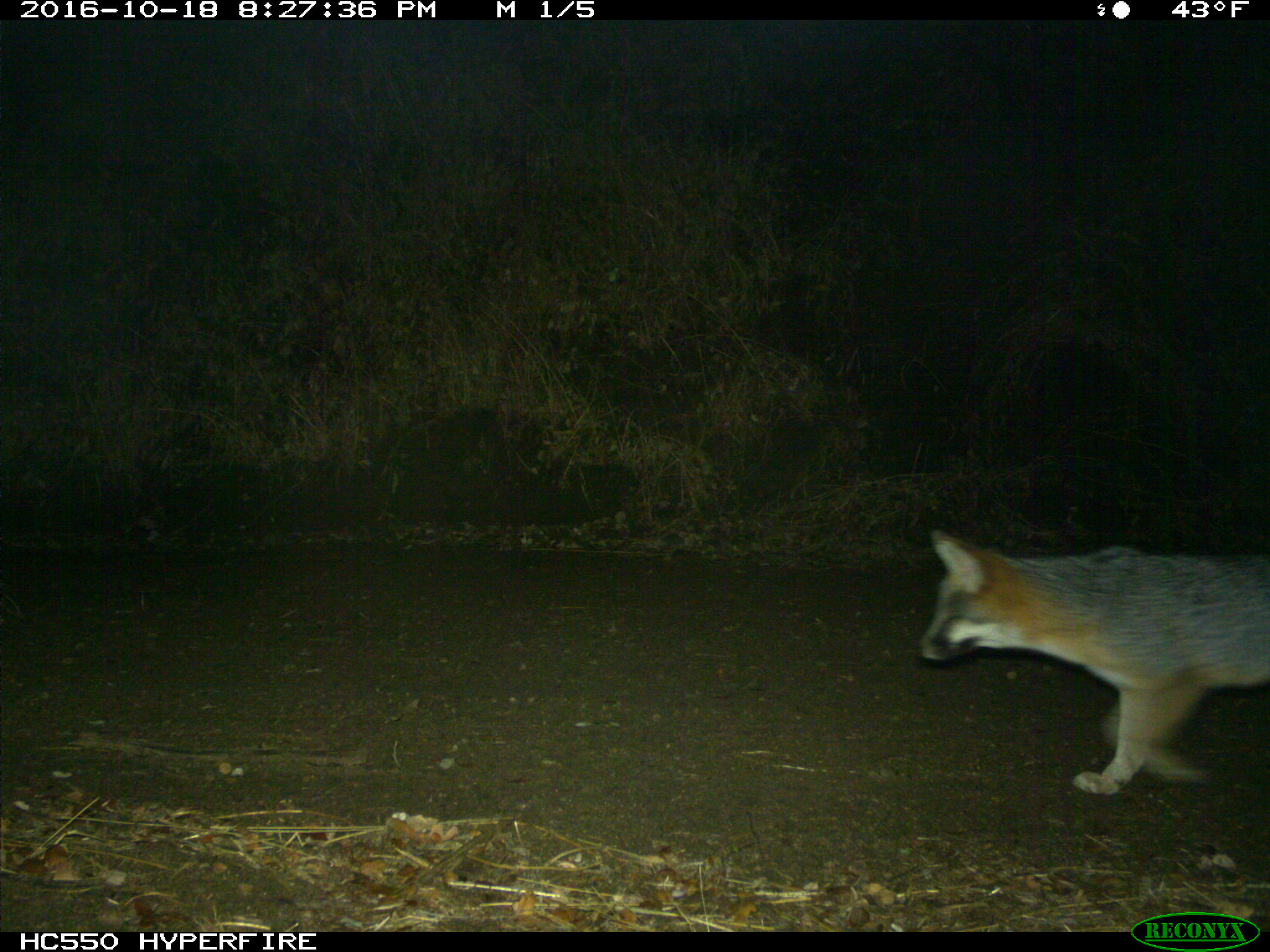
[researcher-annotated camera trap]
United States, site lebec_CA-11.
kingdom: Animalia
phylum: Chordata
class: Mammalia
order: Carnivora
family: Canidae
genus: Urocyon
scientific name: Urocyon cinereoargenteus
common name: gray fox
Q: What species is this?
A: Urocyon cinereoargenteus (gray fox).